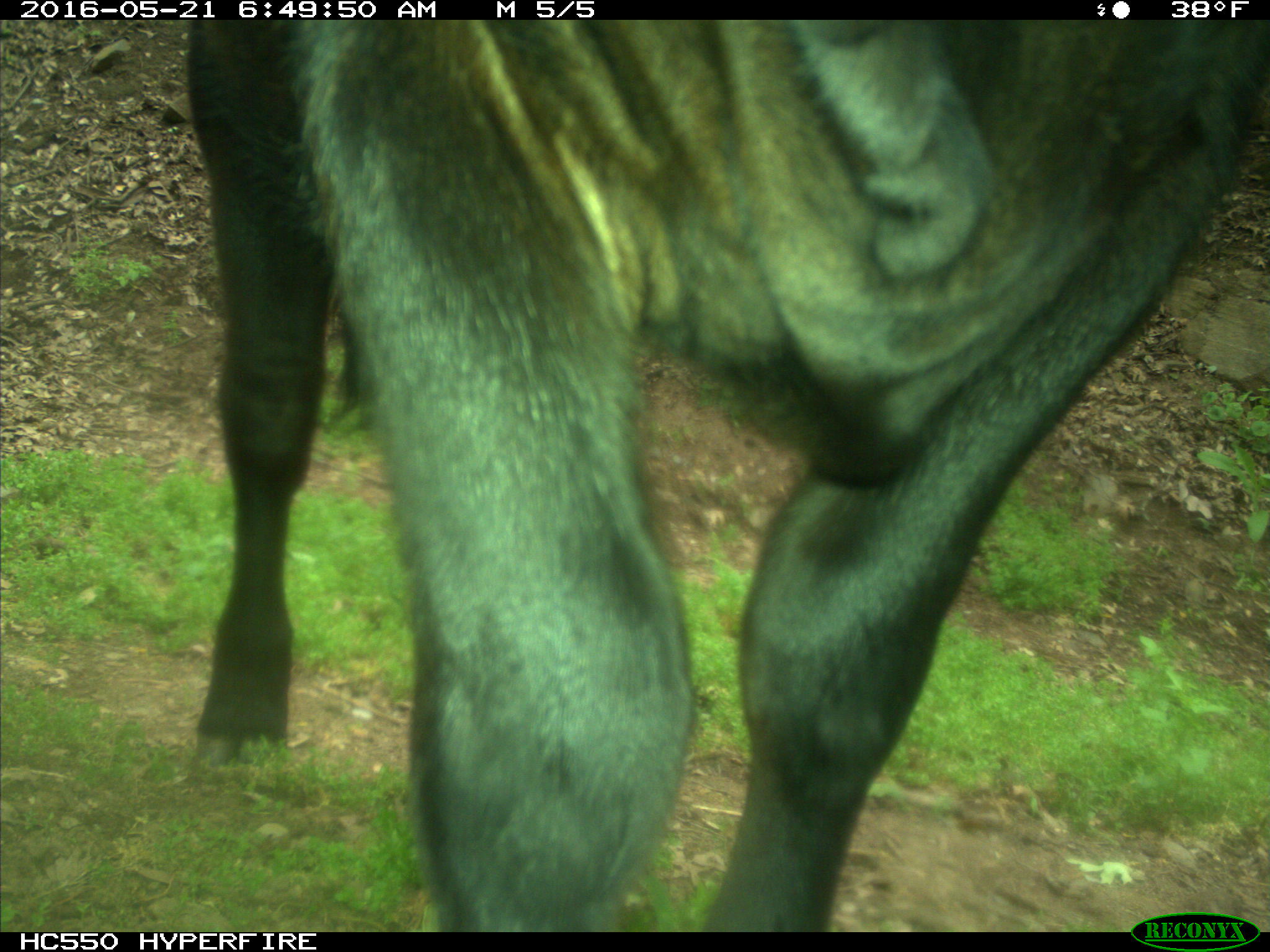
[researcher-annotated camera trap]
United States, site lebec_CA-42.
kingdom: Animalia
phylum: Chordata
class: Mammalia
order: Artiodactyla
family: Bovidae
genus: Bos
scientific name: Bos taurus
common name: domestic cow